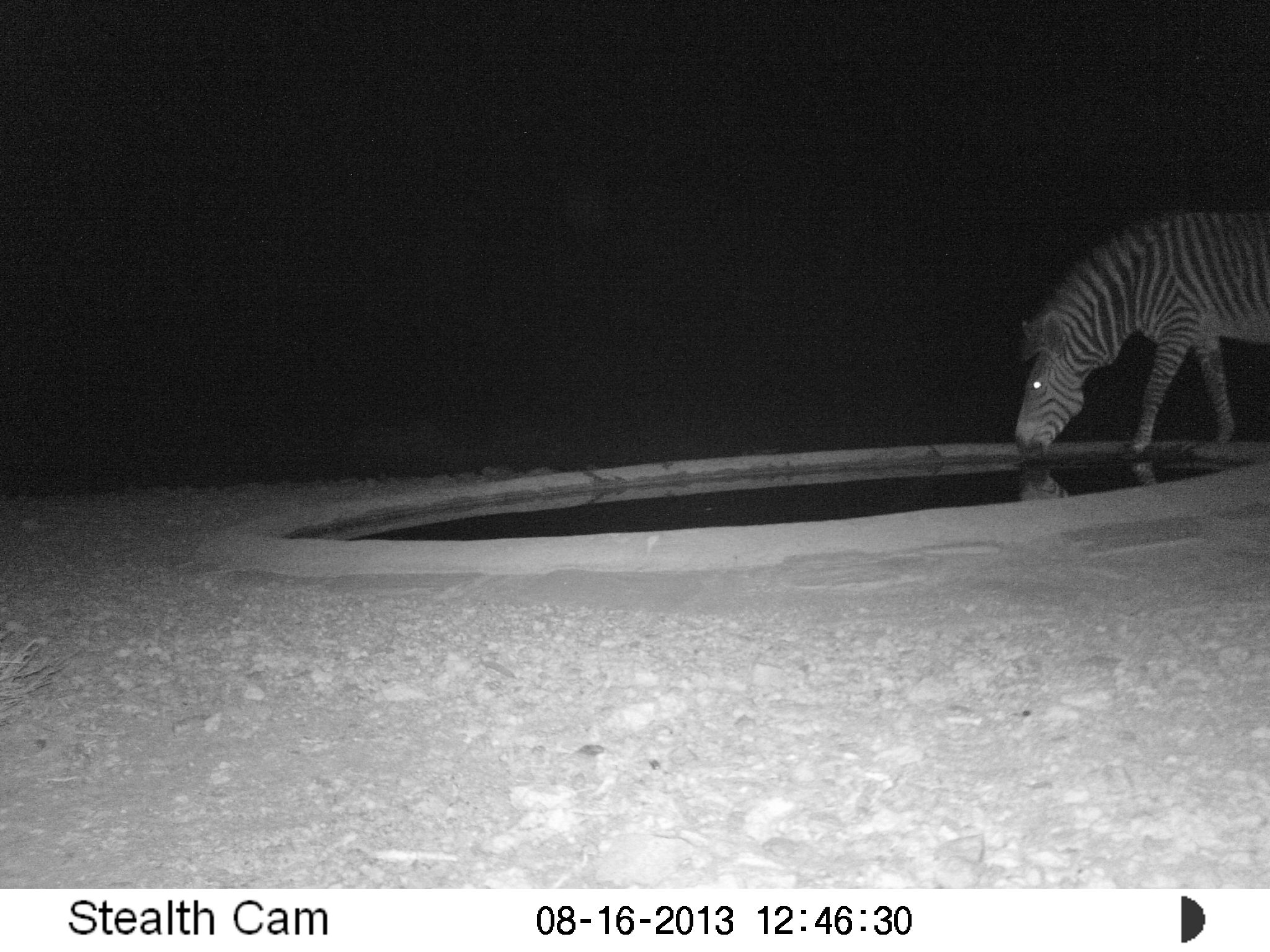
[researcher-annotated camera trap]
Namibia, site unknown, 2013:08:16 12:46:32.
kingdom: Animalia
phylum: Chordata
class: Mammalia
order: Perissodactyla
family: Equidae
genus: Equus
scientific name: Equus zebra hartmannae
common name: hartmann's mountain zebra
Equus zebra hartmannae (hartmann's mountain zebra).